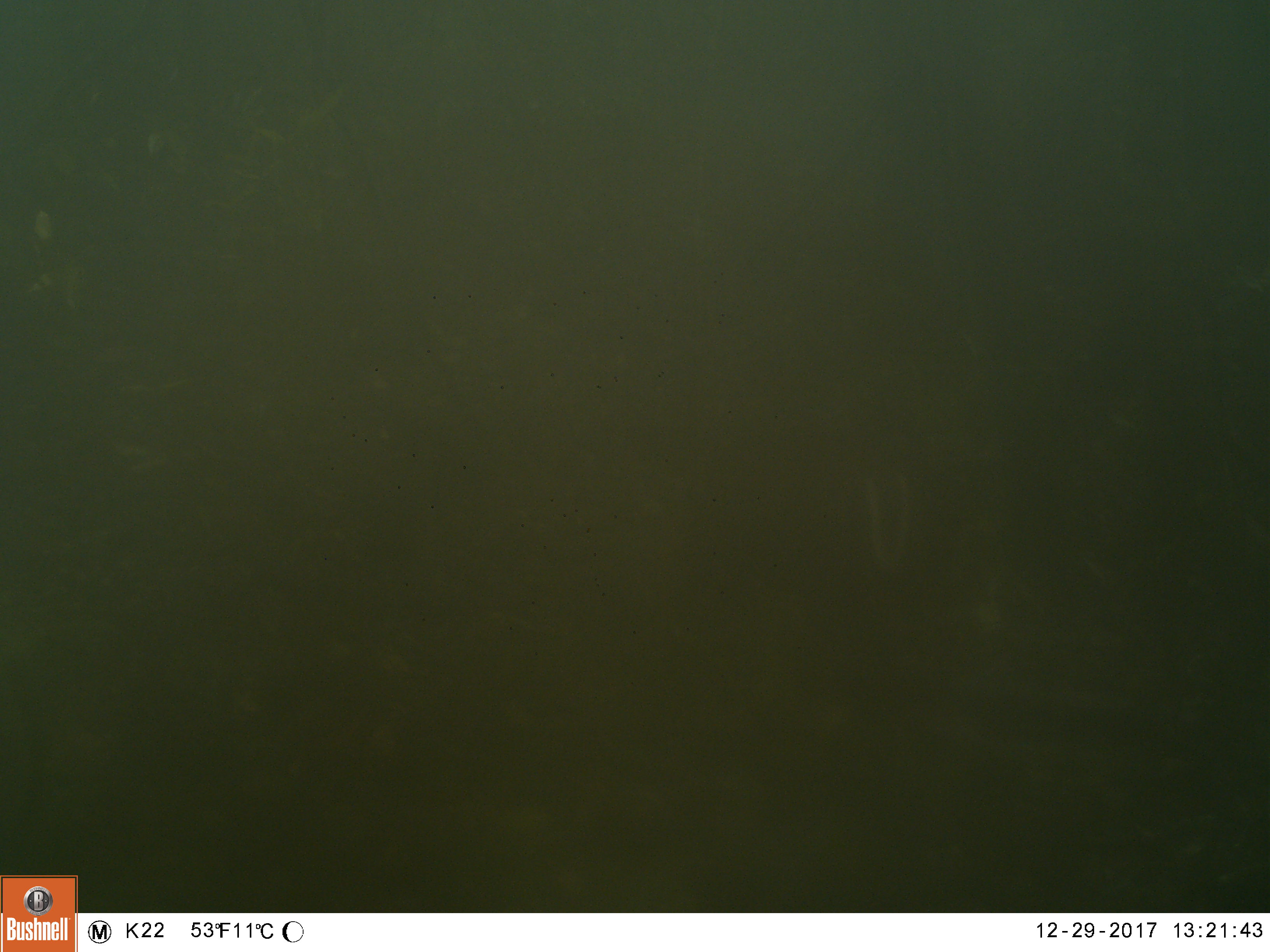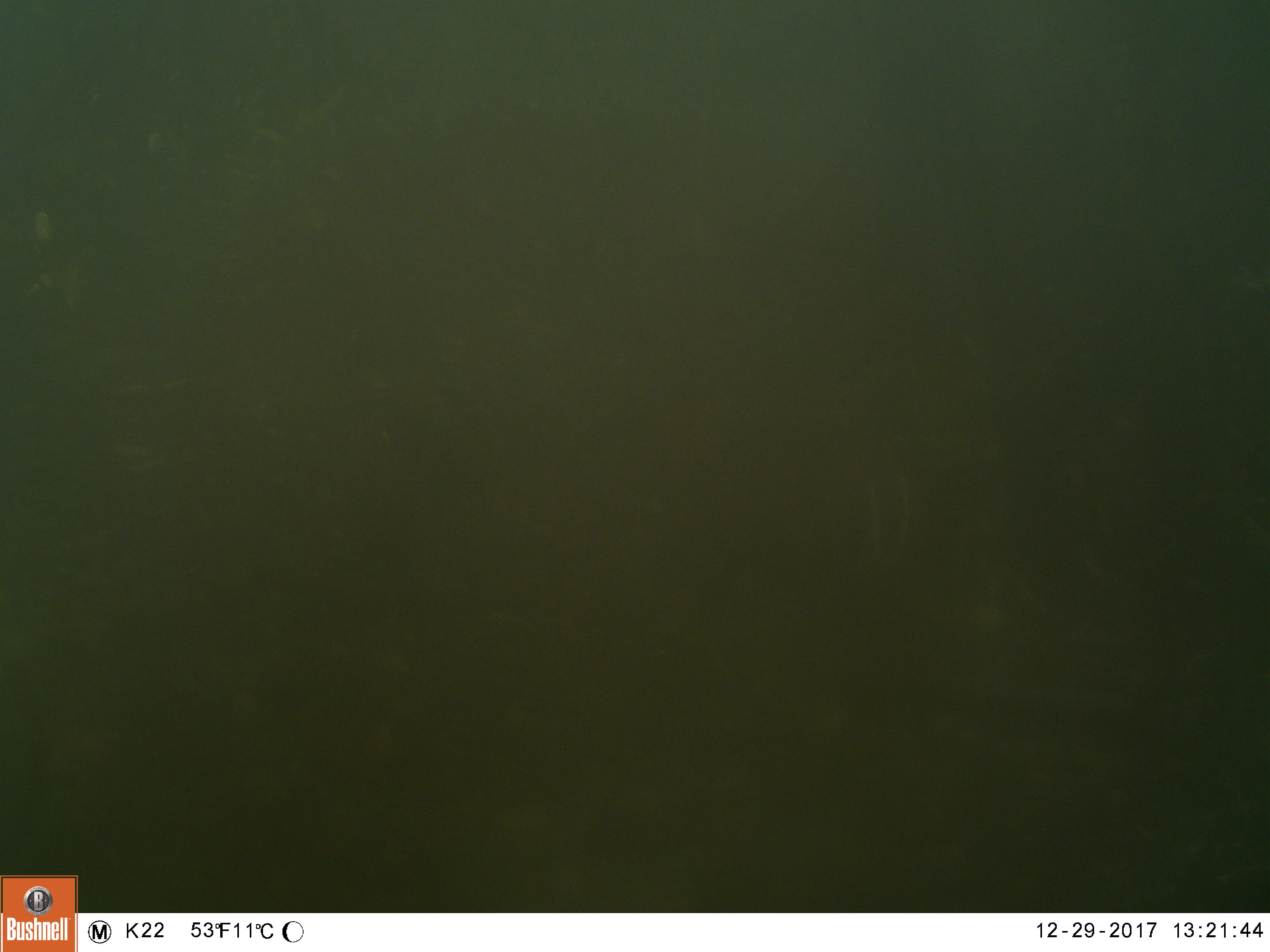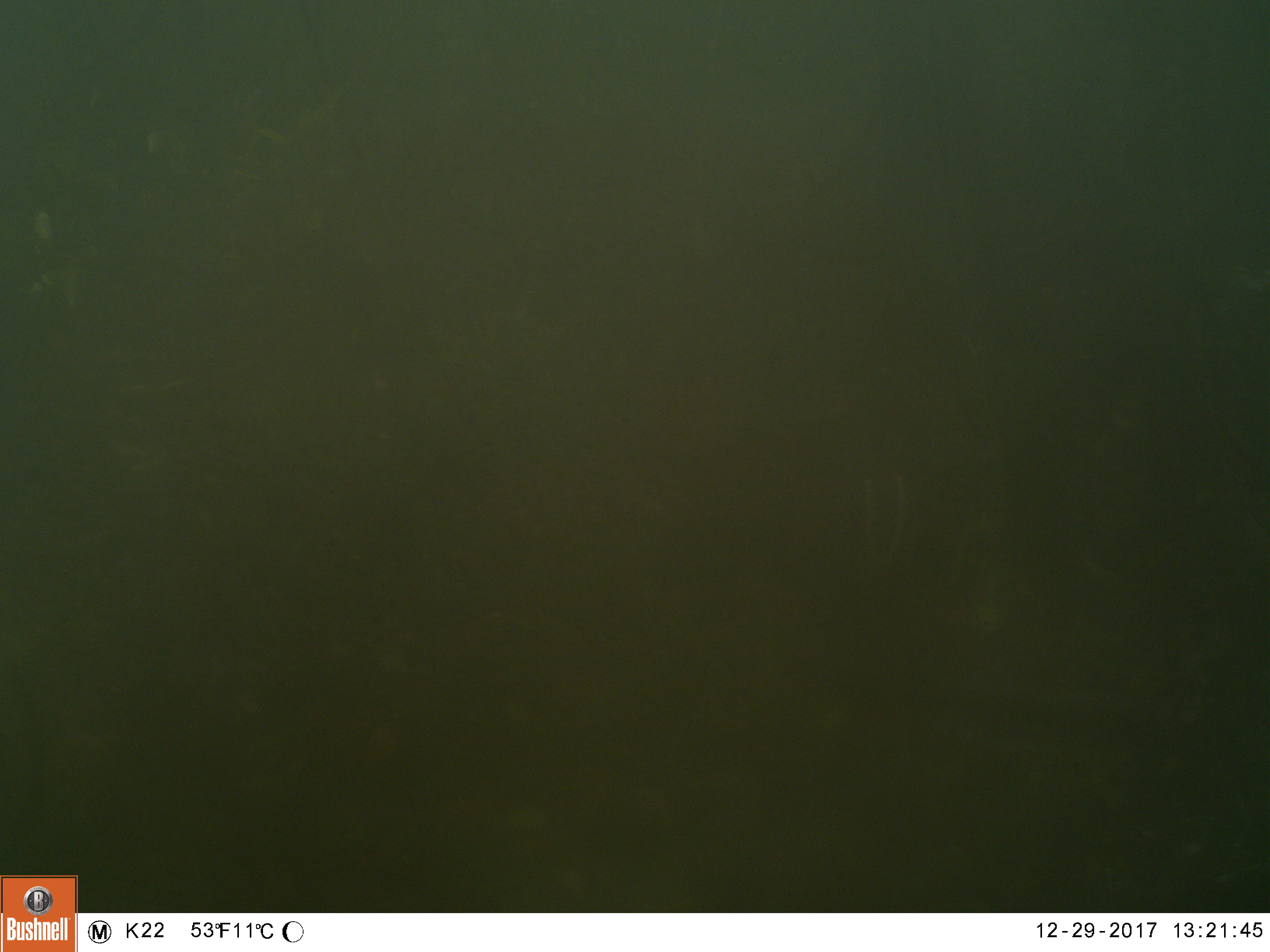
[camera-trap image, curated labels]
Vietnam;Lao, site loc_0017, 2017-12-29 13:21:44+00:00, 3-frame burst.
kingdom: Animalia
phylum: Chordata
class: Mammalia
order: Artiodactyla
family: Cervidae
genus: Muntiacus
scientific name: Muntiacus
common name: muntjacs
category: unidentified muntjac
Unidentified muntjac (muntjacs) (Muntiacus). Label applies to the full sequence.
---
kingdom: Animalia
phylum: Chordata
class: Mammalia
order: Artiodactyla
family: Cervidae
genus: Muntiacus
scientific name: Muntiacus rooseveltorum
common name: roosevelt's muntjac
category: roosevelts muntjac group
Roosevelts muntjac group (roosevelt's muntjac) (Muntiacus rooseveltorum). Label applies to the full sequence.